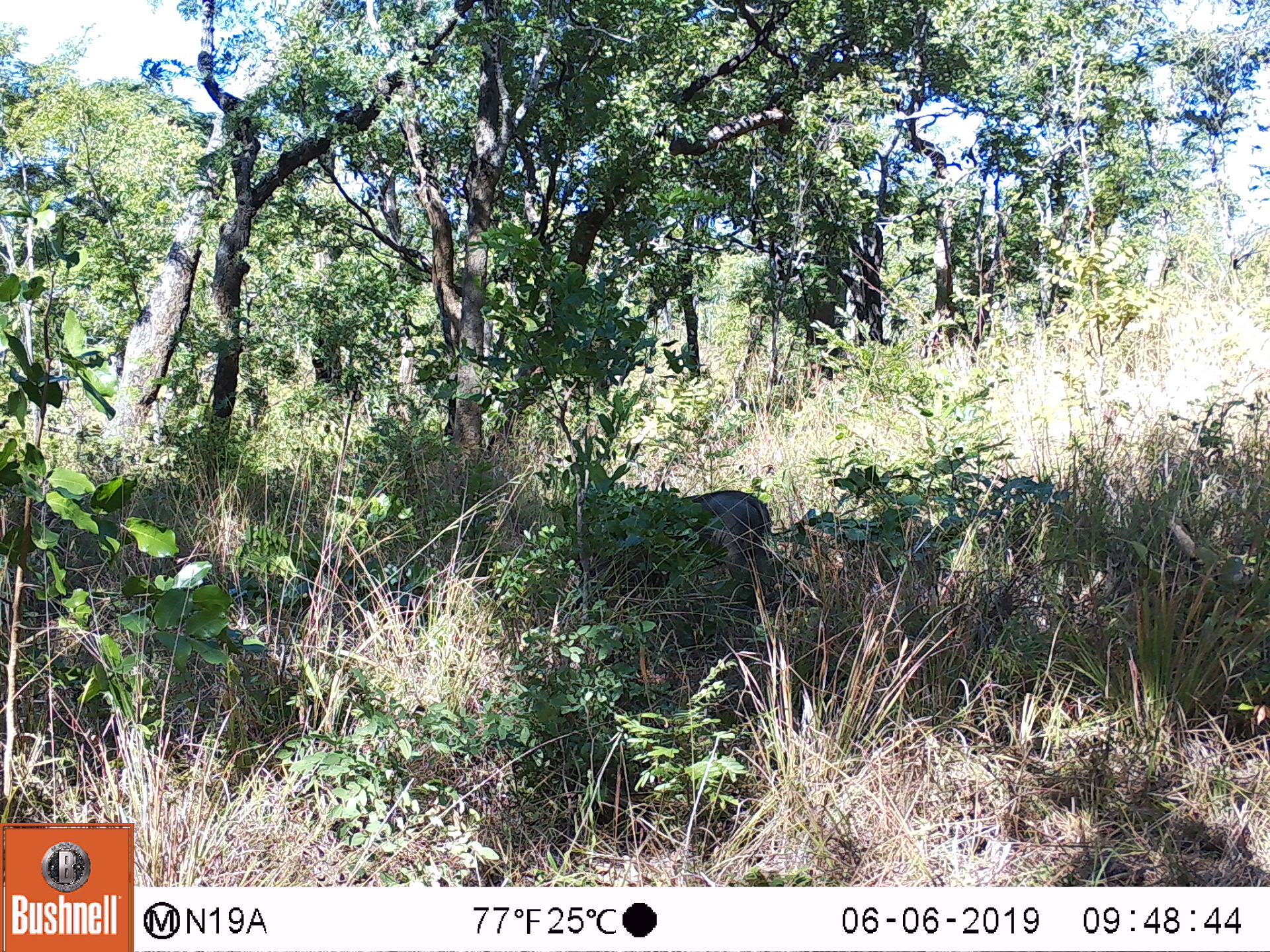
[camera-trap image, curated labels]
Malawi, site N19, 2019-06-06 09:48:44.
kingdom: Animalia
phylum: Chordata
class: Mammalia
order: Artiodactyla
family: Suidae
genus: Phacochoerus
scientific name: Phacochoerus africanus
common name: common warthog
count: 1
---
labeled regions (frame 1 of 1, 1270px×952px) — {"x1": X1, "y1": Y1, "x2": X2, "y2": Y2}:
common warthog: {"x1": 593, "y1": 483, "x2": 787, "y2": 584}